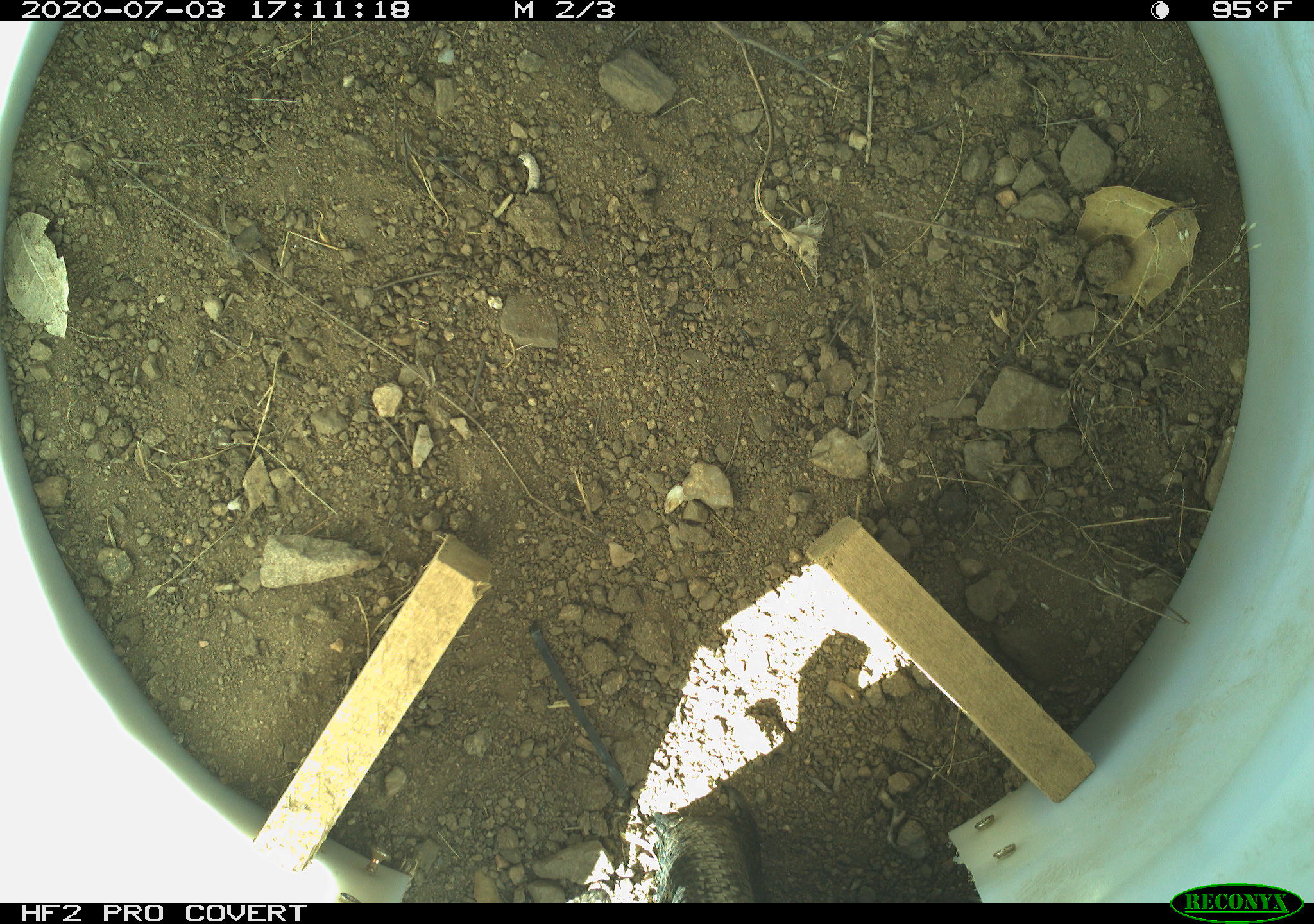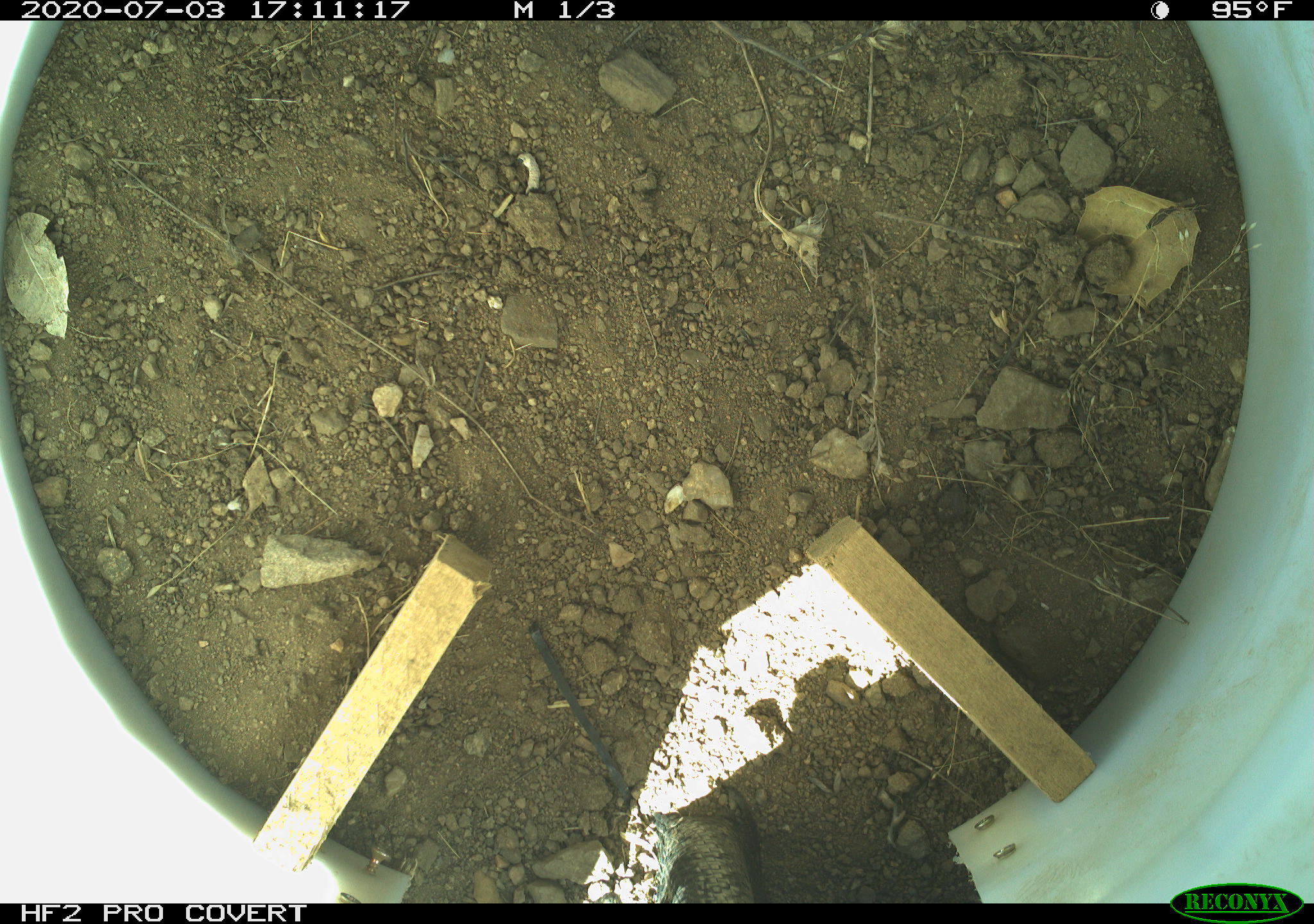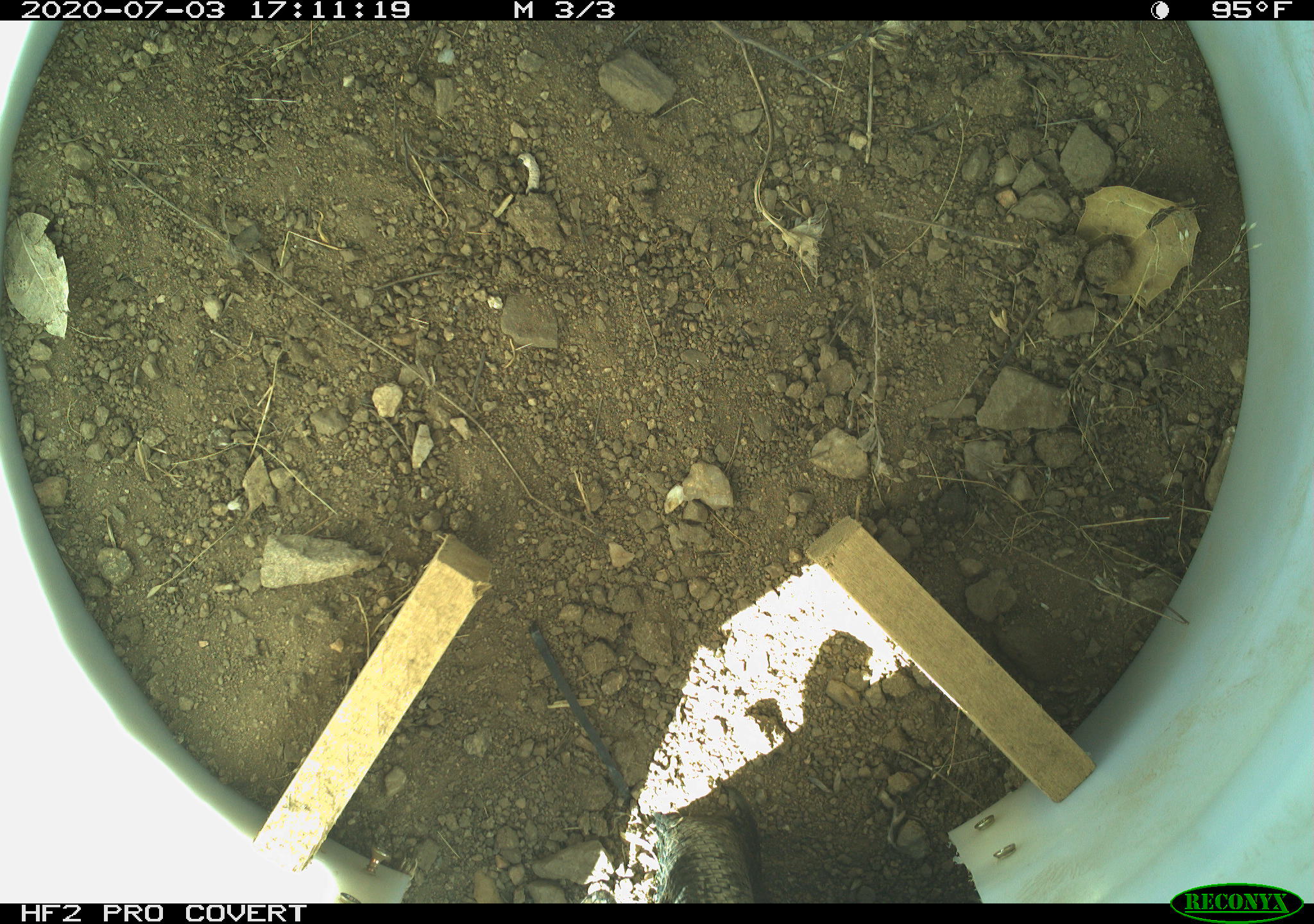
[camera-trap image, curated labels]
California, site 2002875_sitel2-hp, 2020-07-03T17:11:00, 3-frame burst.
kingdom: Animalia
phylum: Chordata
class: Reptilia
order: Squamata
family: Phrynosomatidae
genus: Sceloporus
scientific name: Sceloporus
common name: spiny lizards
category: sceloporus species